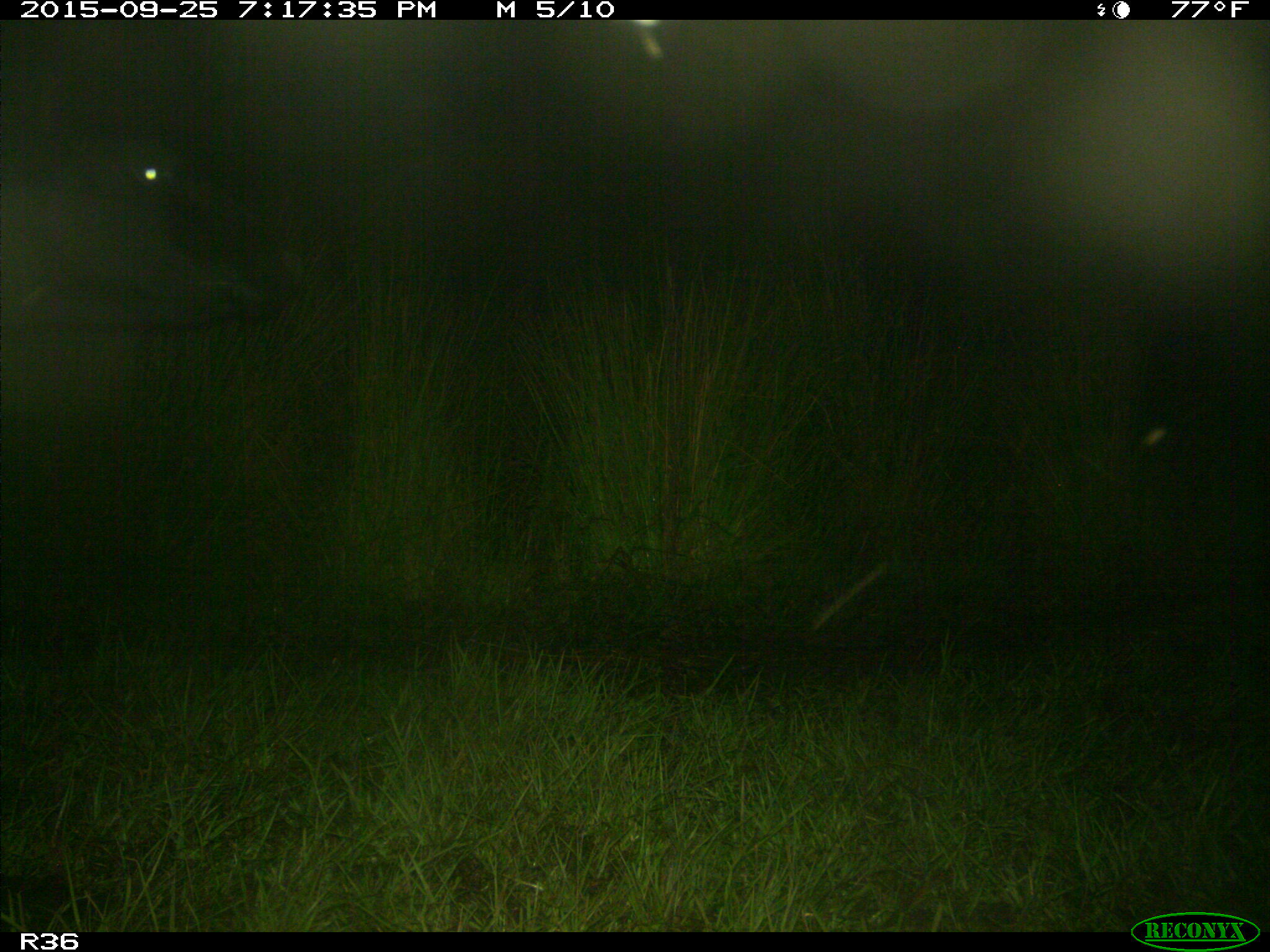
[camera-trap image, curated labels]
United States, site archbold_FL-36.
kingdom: Animalia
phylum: Chordata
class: Mammalia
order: Artiodactyla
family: Bovidae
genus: Bos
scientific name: Bos taurus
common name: domestic cow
Bos taurus (domestic cow).